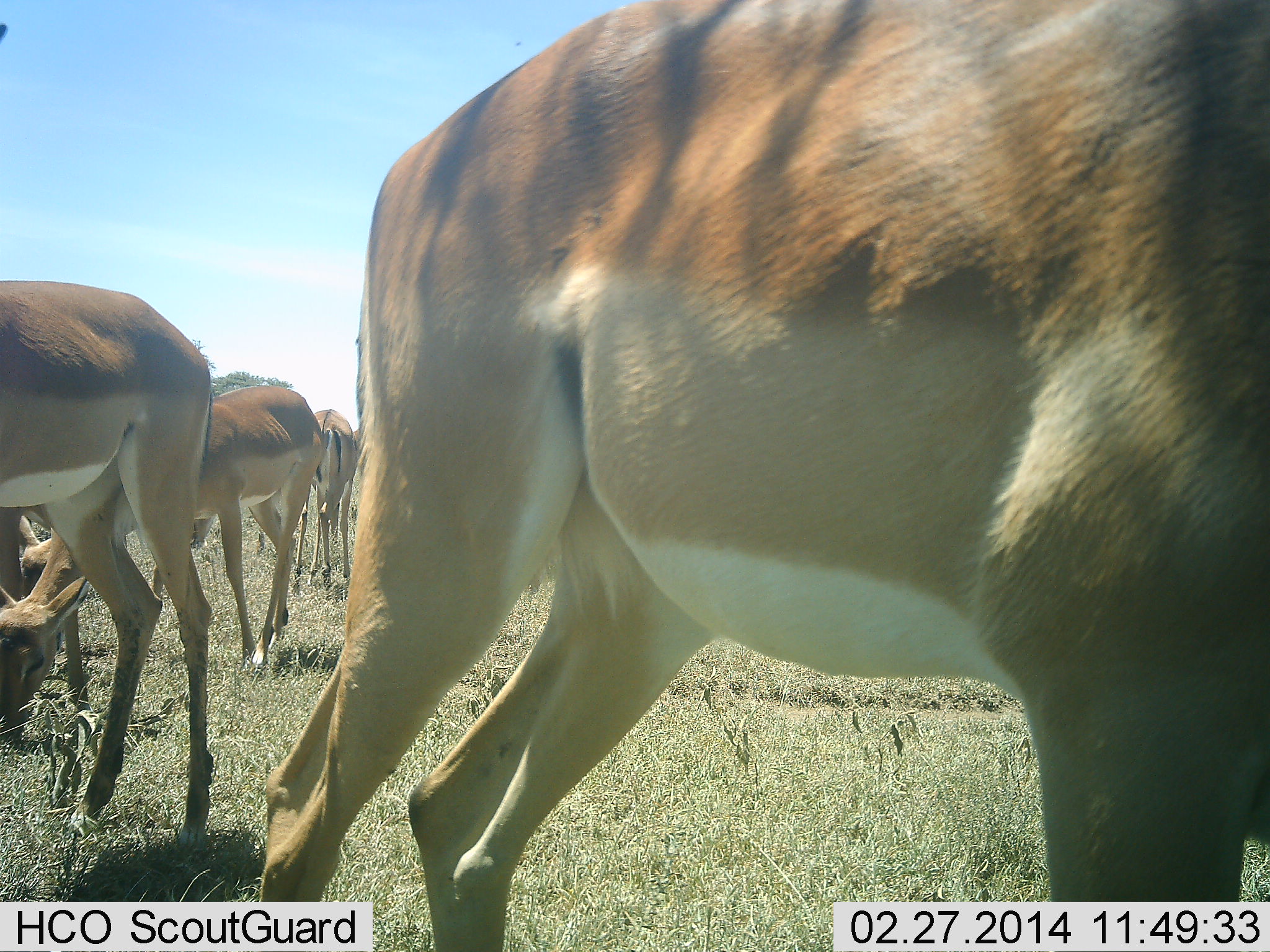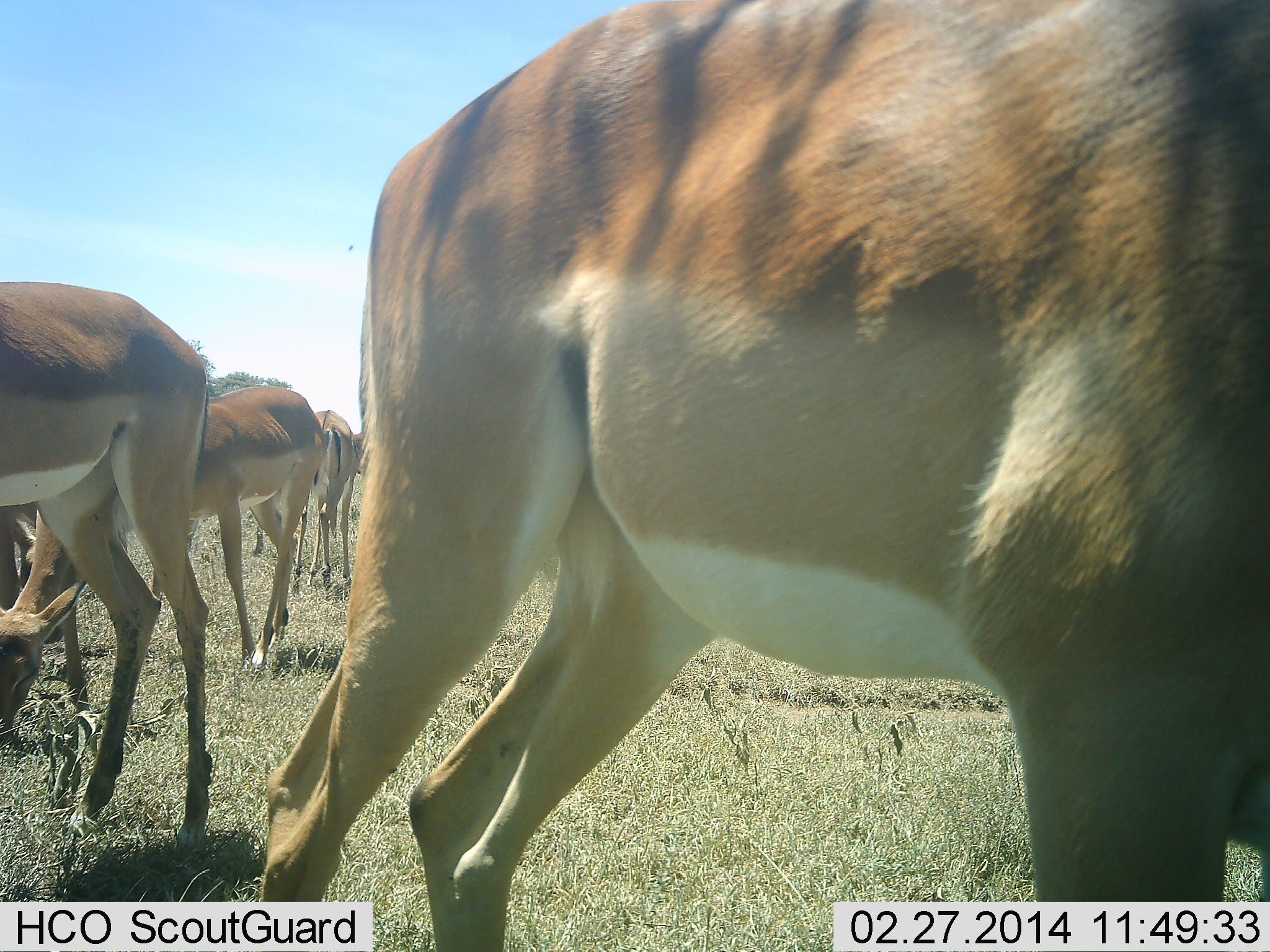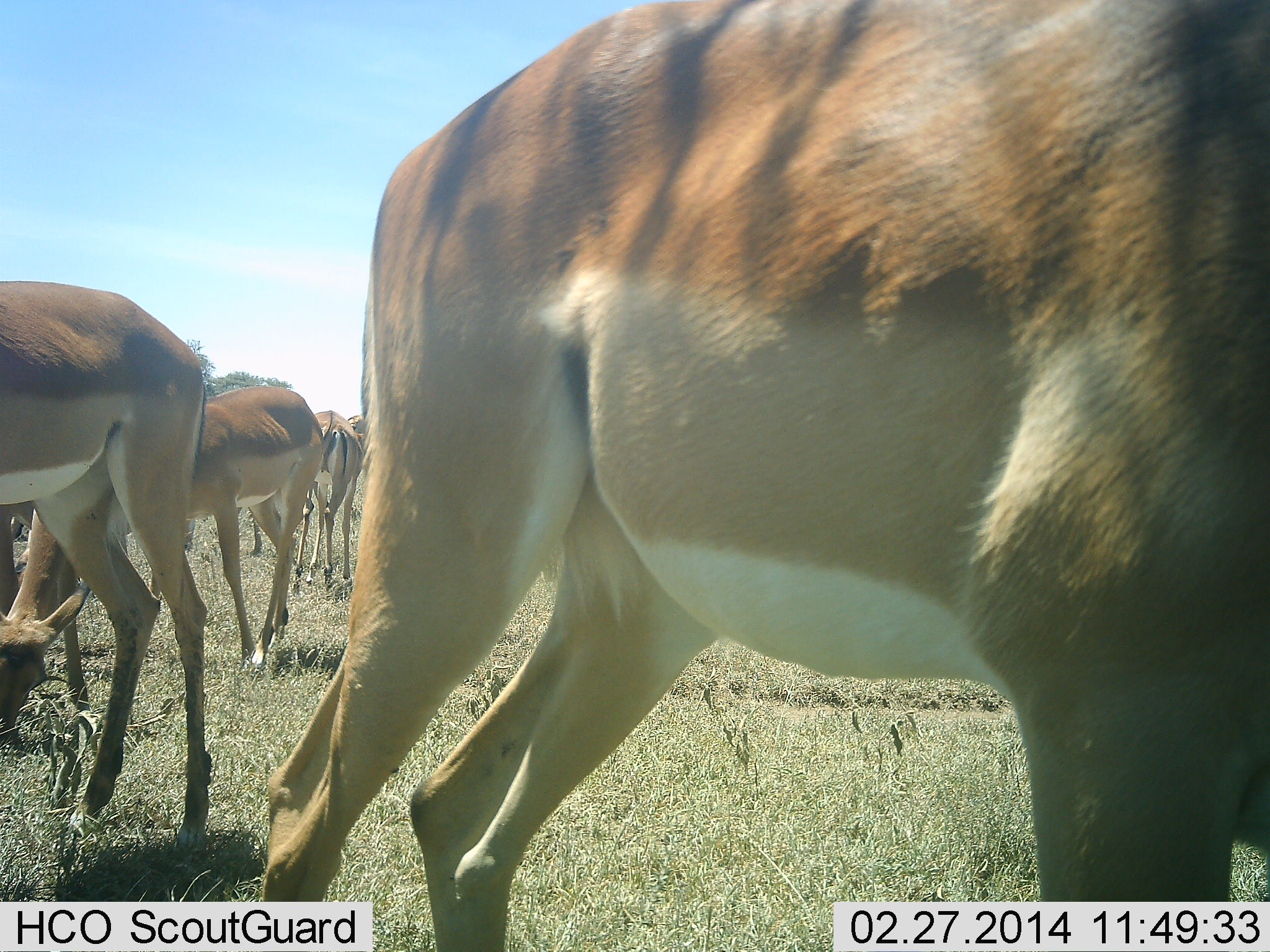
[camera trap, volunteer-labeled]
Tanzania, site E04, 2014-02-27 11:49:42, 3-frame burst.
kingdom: Animalia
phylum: Chordata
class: Mammalia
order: Artiodactyla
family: Bovidae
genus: Aepyceros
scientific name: Aepyceros melampus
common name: impala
Impala (Aepyceros melampus), count 5. Behavior (volunteer vote fractions): standing 57%, resting 6%, moving 11%, interacting 3%. Young present (vote fraction): 0%. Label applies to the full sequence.